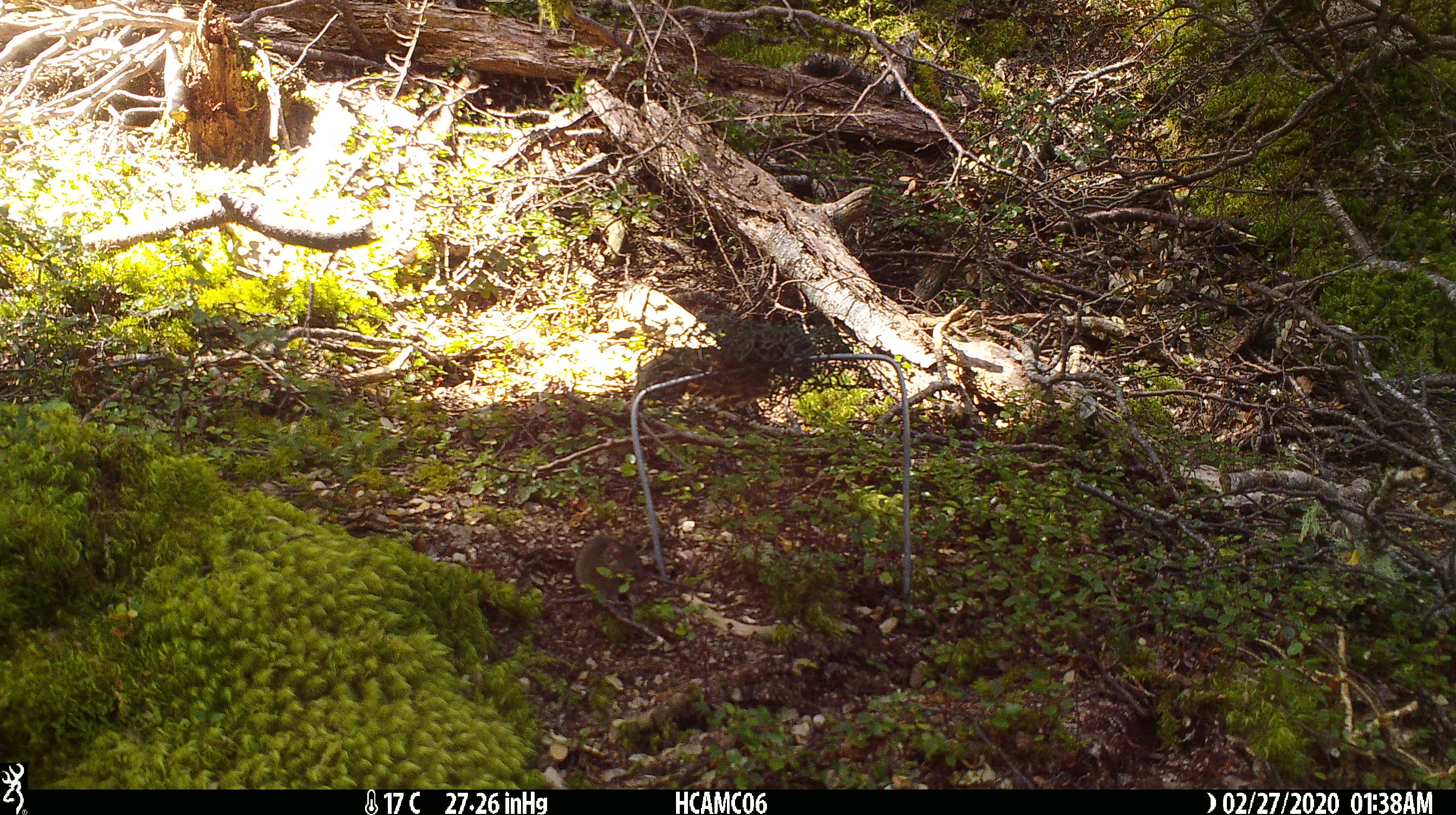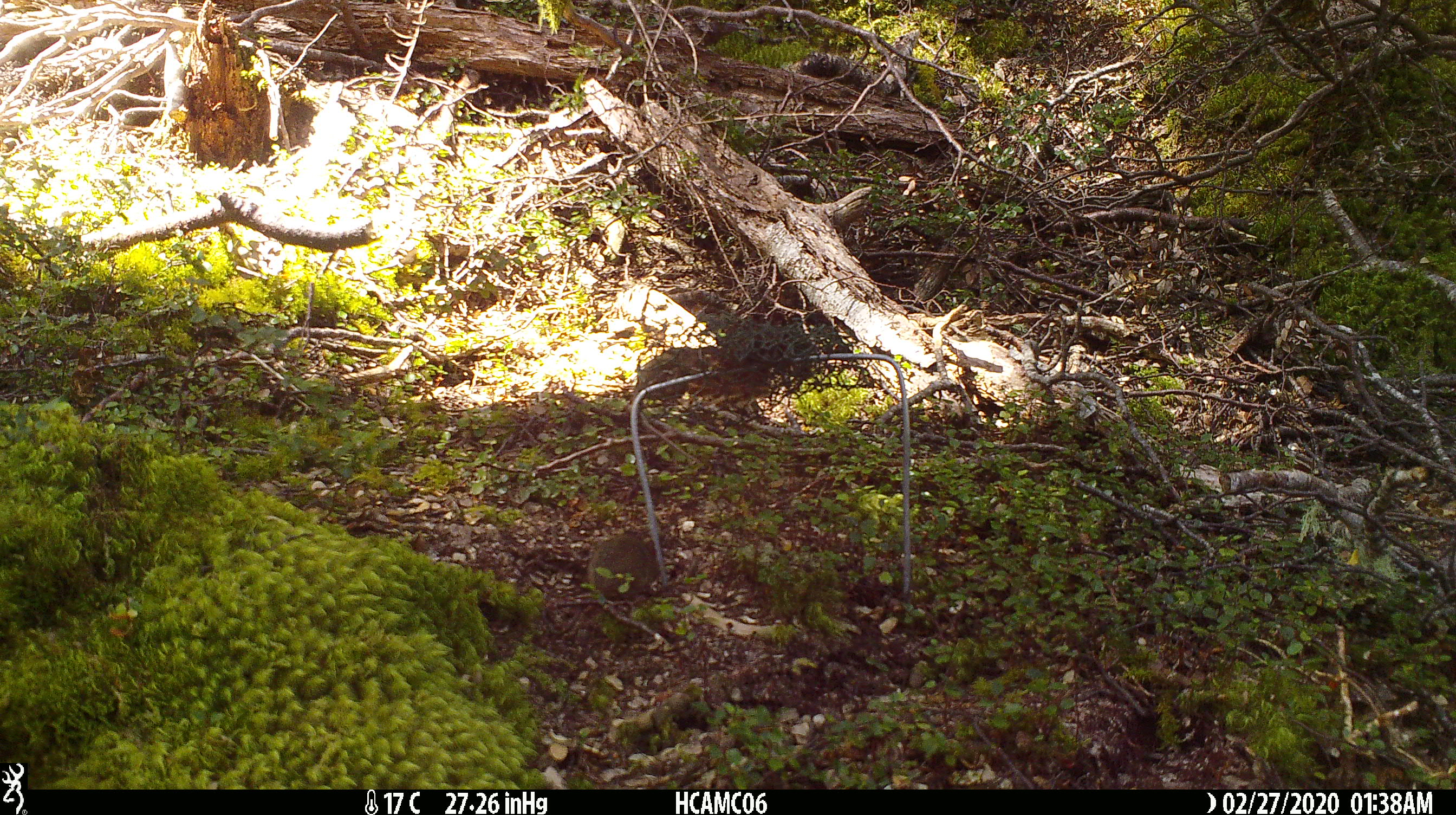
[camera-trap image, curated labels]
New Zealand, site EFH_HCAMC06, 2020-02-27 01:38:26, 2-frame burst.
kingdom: Animalia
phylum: Chordata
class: Mammalia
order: Rodentia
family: Muridae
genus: Mus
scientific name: Mus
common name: mouse